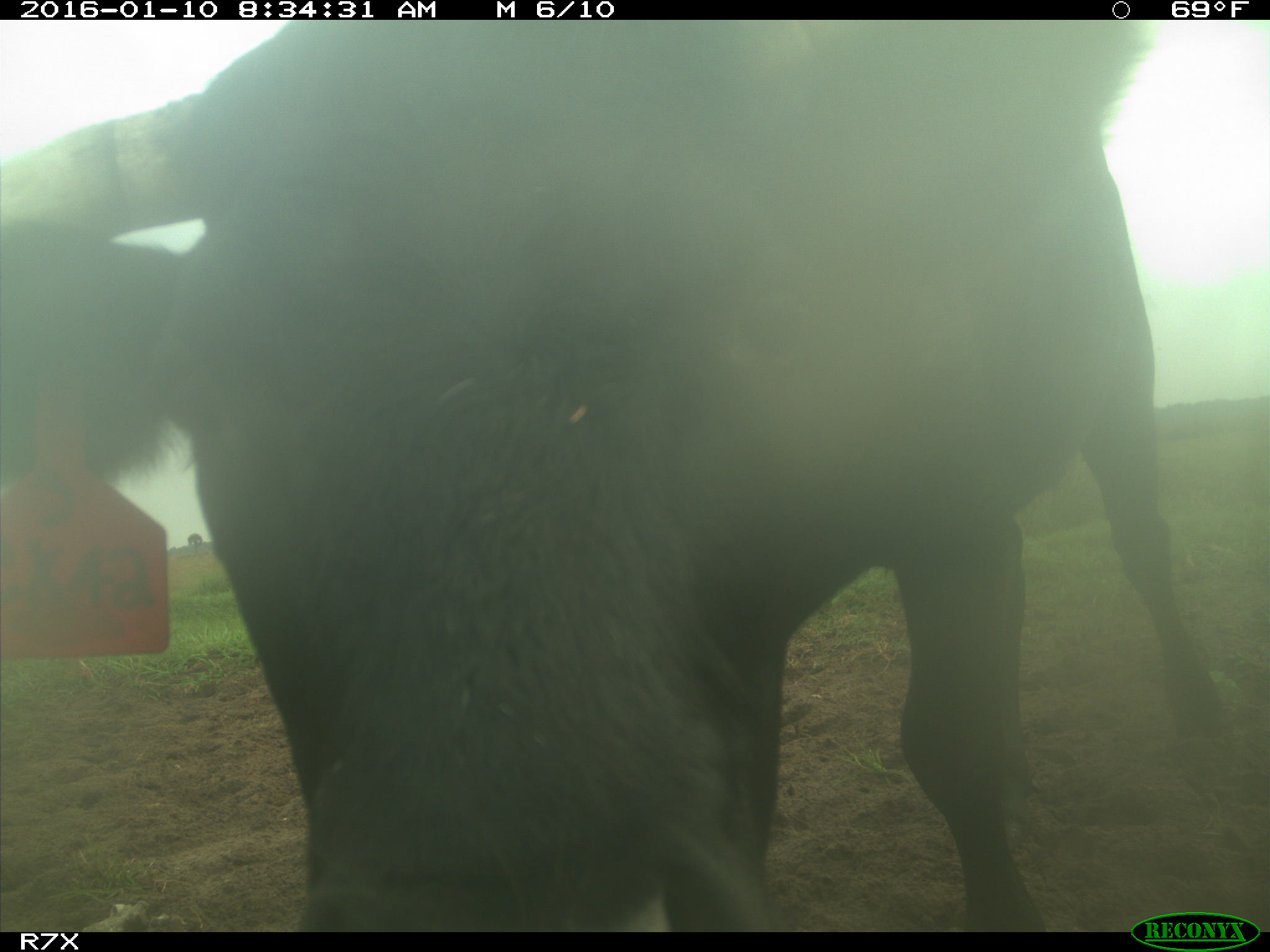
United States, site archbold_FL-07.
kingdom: Animalia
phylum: Chordata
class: Mammalia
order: Artiodactyla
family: Bovidae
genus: Bos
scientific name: Bos taurus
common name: domestic cow